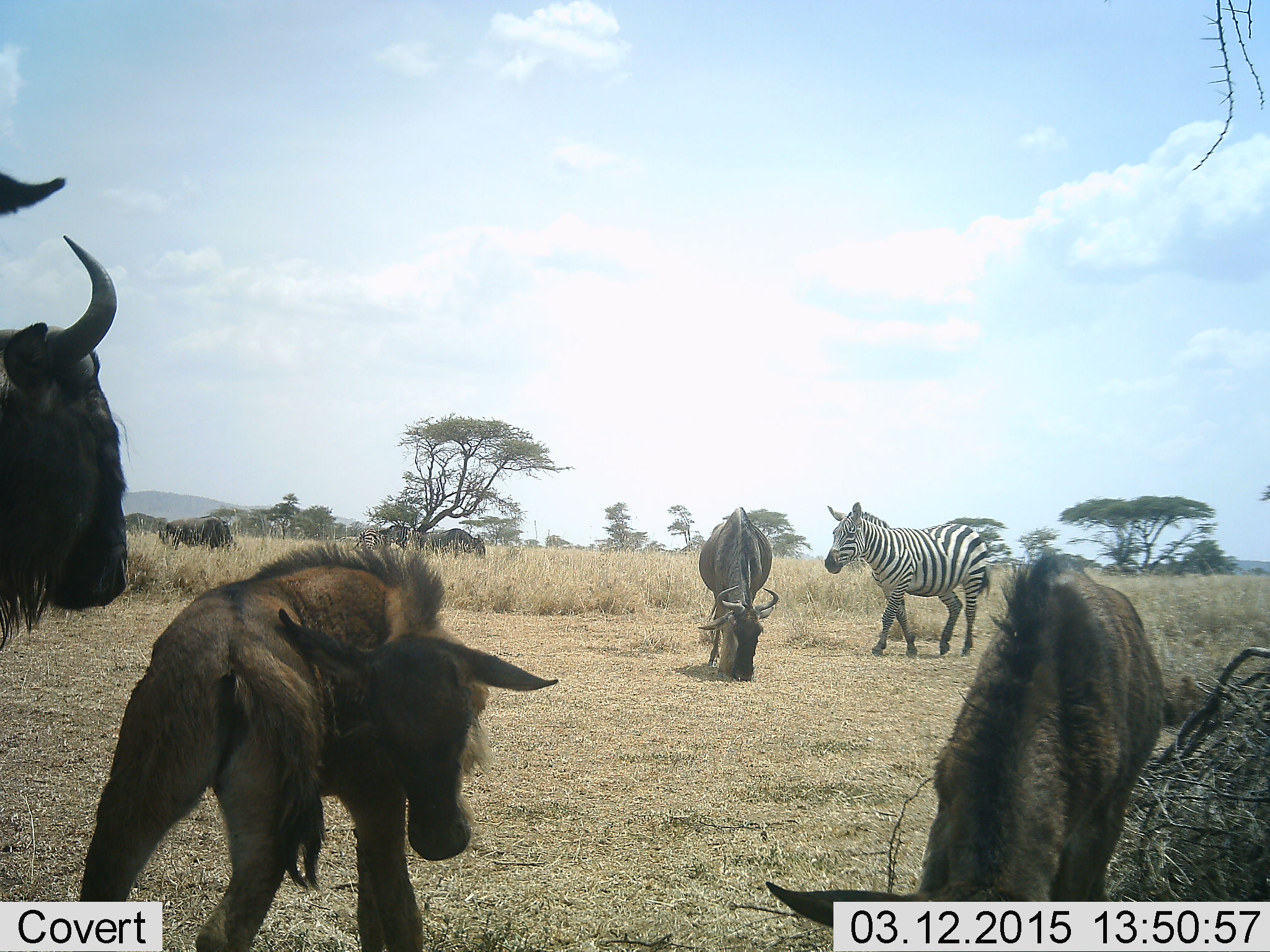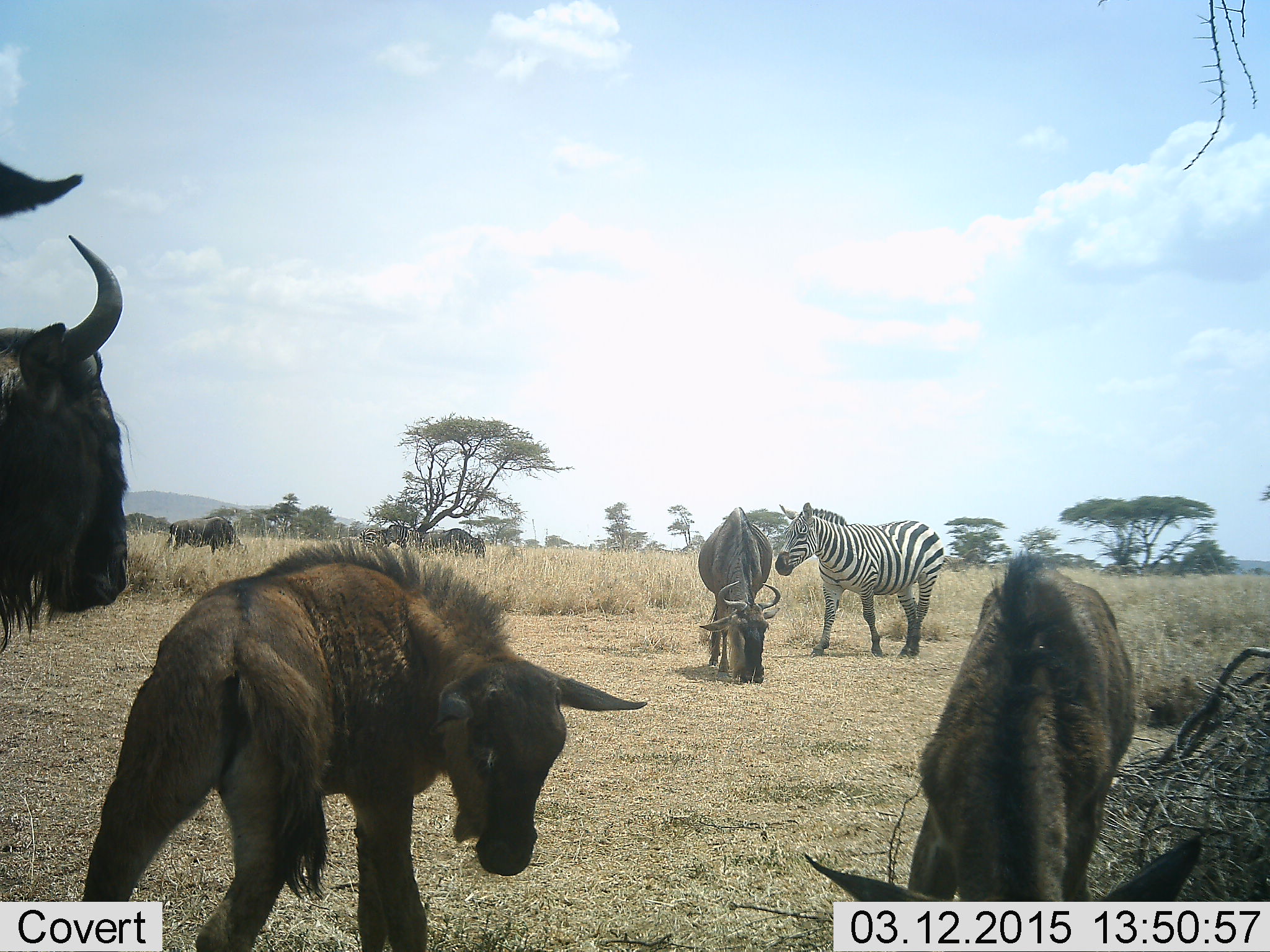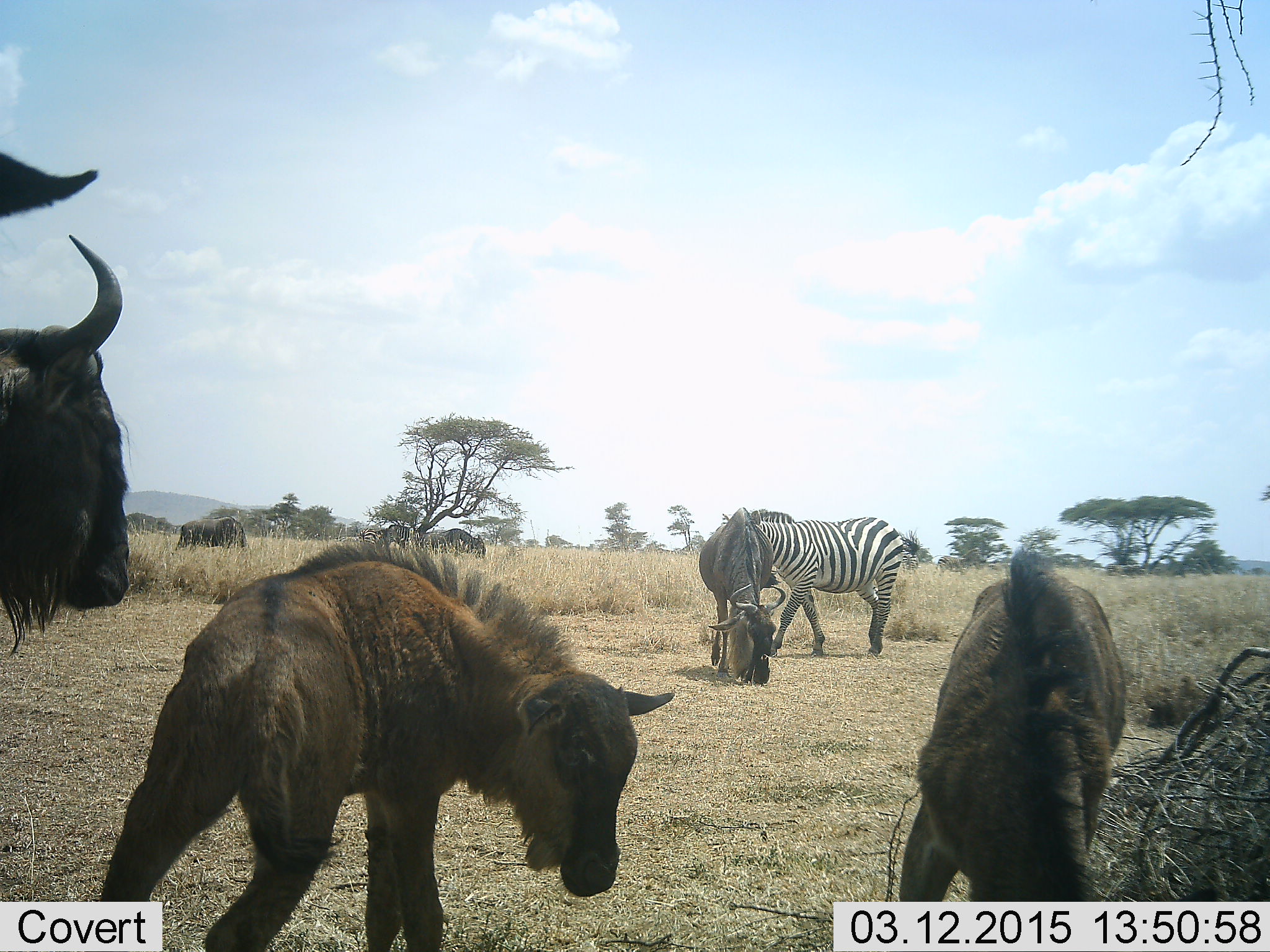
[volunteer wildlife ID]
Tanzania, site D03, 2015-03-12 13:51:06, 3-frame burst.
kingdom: Animalia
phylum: Chordata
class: Mammalia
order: Artiodactyla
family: Bovidae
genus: Connochaetes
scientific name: Connochaetes taurinus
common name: blue wildebeest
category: wildebeest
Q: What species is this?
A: Wildebeest (blue wildebeest) (Connochaetes taurinus).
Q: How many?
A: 5.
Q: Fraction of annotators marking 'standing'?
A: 82%.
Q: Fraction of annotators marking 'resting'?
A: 0%.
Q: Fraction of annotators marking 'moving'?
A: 18%.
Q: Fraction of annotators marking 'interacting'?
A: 9%.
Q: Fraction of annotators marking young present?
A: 91%.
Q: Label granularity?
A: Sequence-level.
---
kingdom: Animalia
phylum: Chordata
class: Mammalia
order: Perissodactyla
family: Equidae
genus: Equus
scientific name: Equus quagga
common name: plains zebra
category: zebra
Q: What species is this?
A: Zebra (plains zebra) (Equus quagga).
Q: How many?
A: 1.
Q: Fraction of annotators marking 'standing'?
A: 40%.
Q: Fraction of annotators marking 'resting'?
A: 0%.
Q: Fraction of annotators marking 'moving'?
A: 60%.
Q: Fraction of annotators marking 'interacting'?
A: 0%.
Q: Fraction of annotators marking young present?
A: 0%.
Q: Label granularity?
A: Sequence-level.